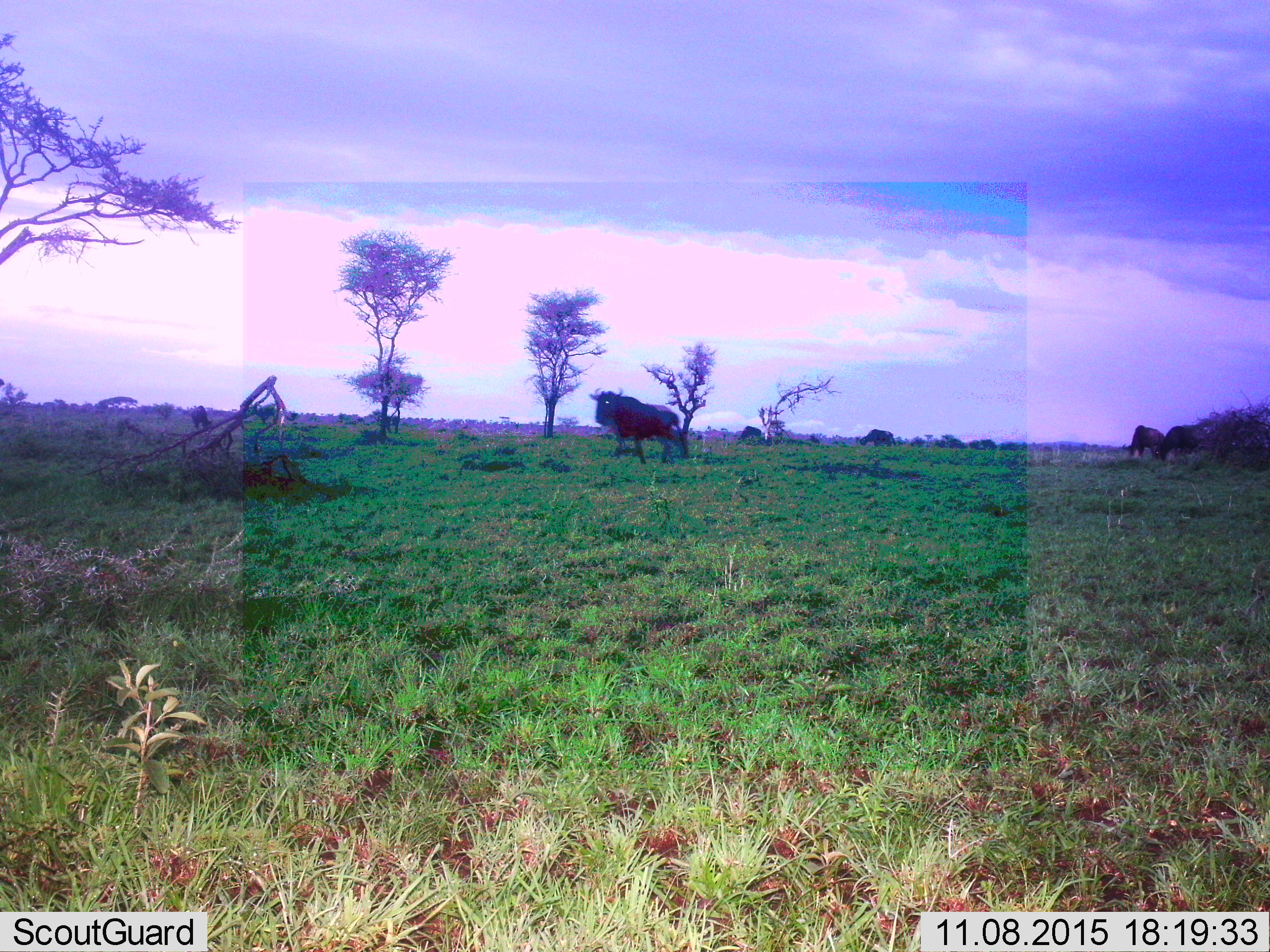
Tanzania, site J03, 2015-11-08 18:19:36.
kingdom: Animalia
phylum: Chordata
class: Mammalia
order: Artiodactyla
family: Bovidae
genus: Connochaetes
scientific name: Connochaetes taurinus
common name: blue wildebeest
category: wildebeest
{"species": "wildebeest (blue wildebeest) (Connochaetes taurinus)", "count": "6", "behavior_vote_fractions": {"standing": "56%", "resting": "0%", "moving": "44%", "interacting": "0%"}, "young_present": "0%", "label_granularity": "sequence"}